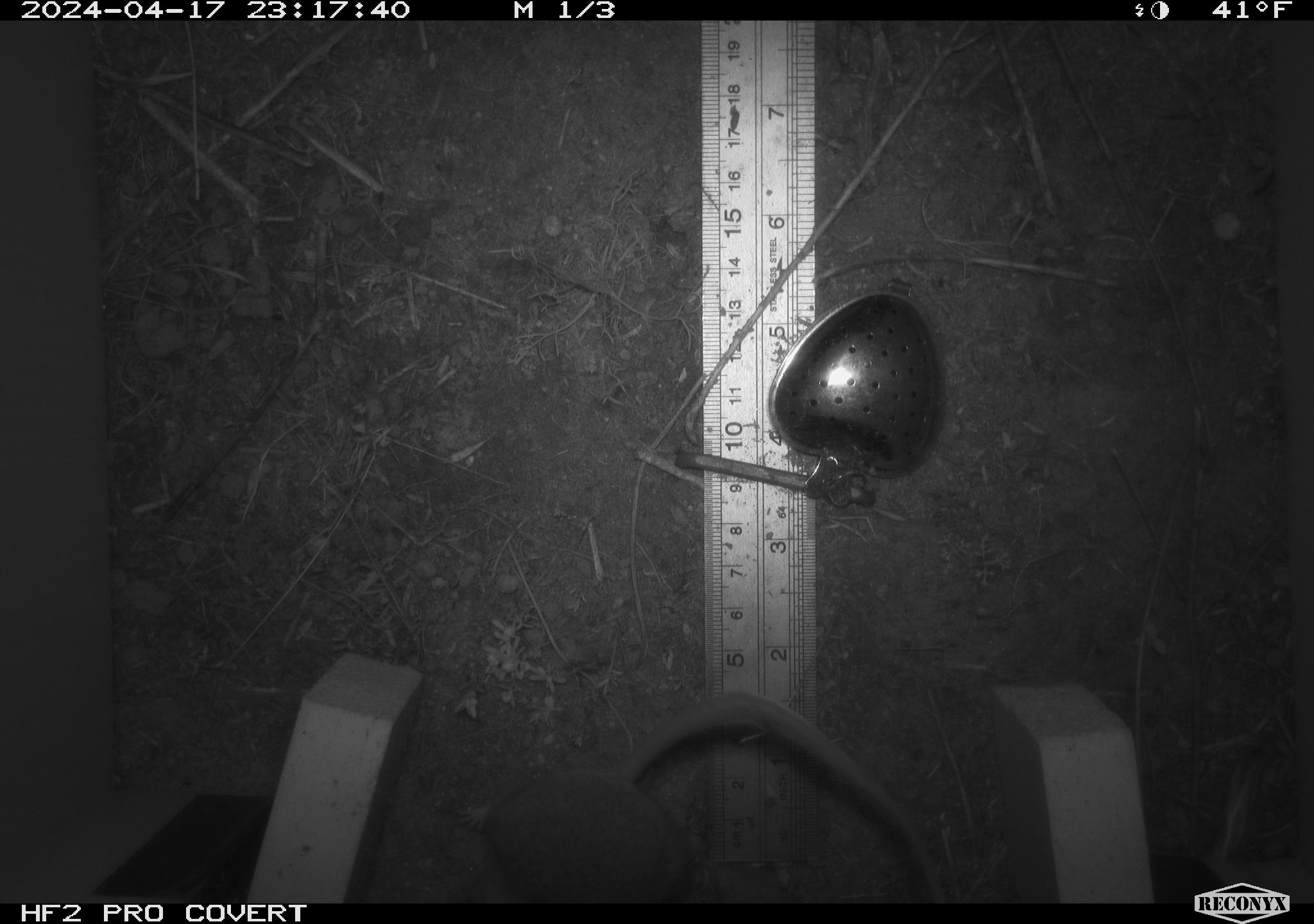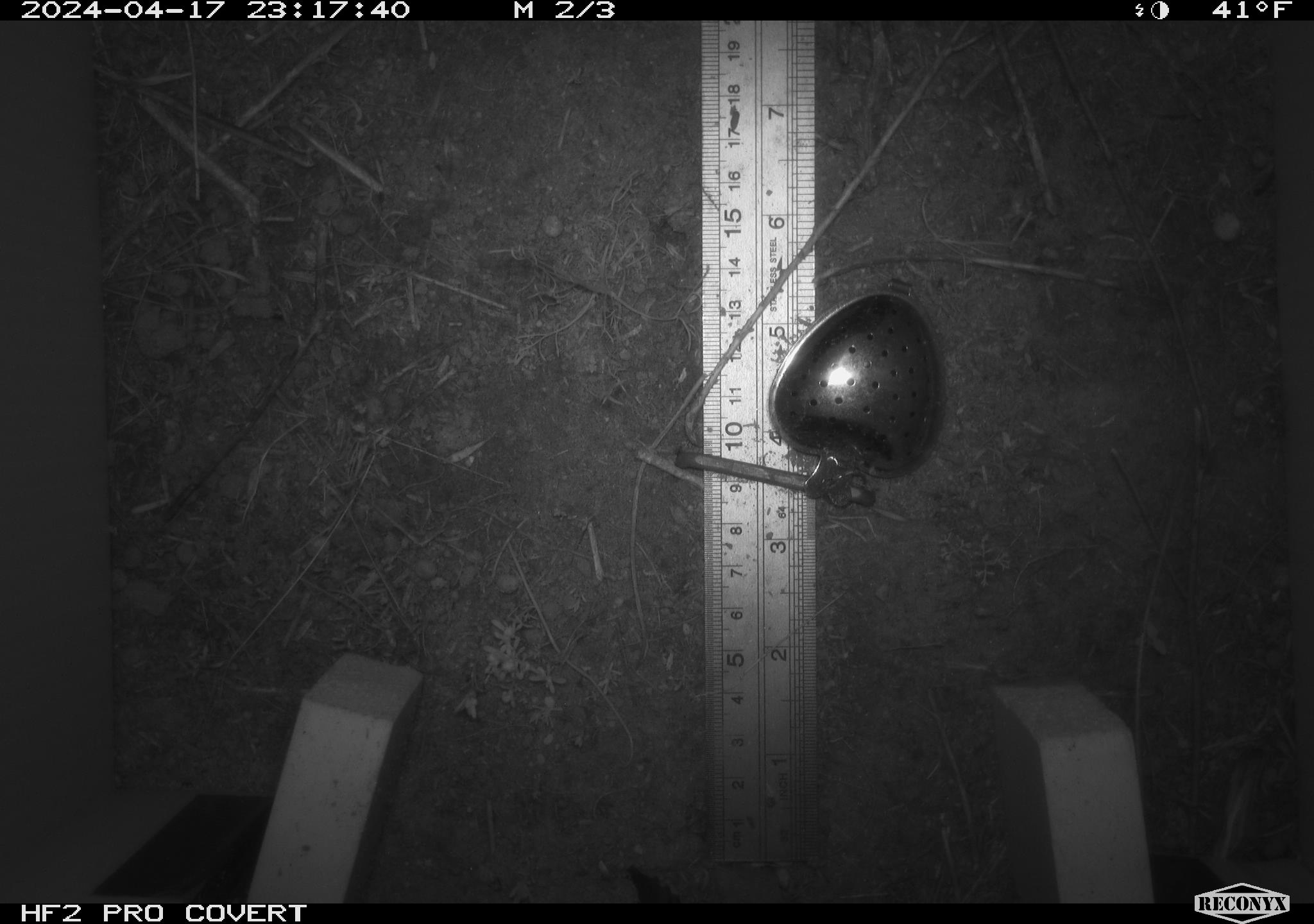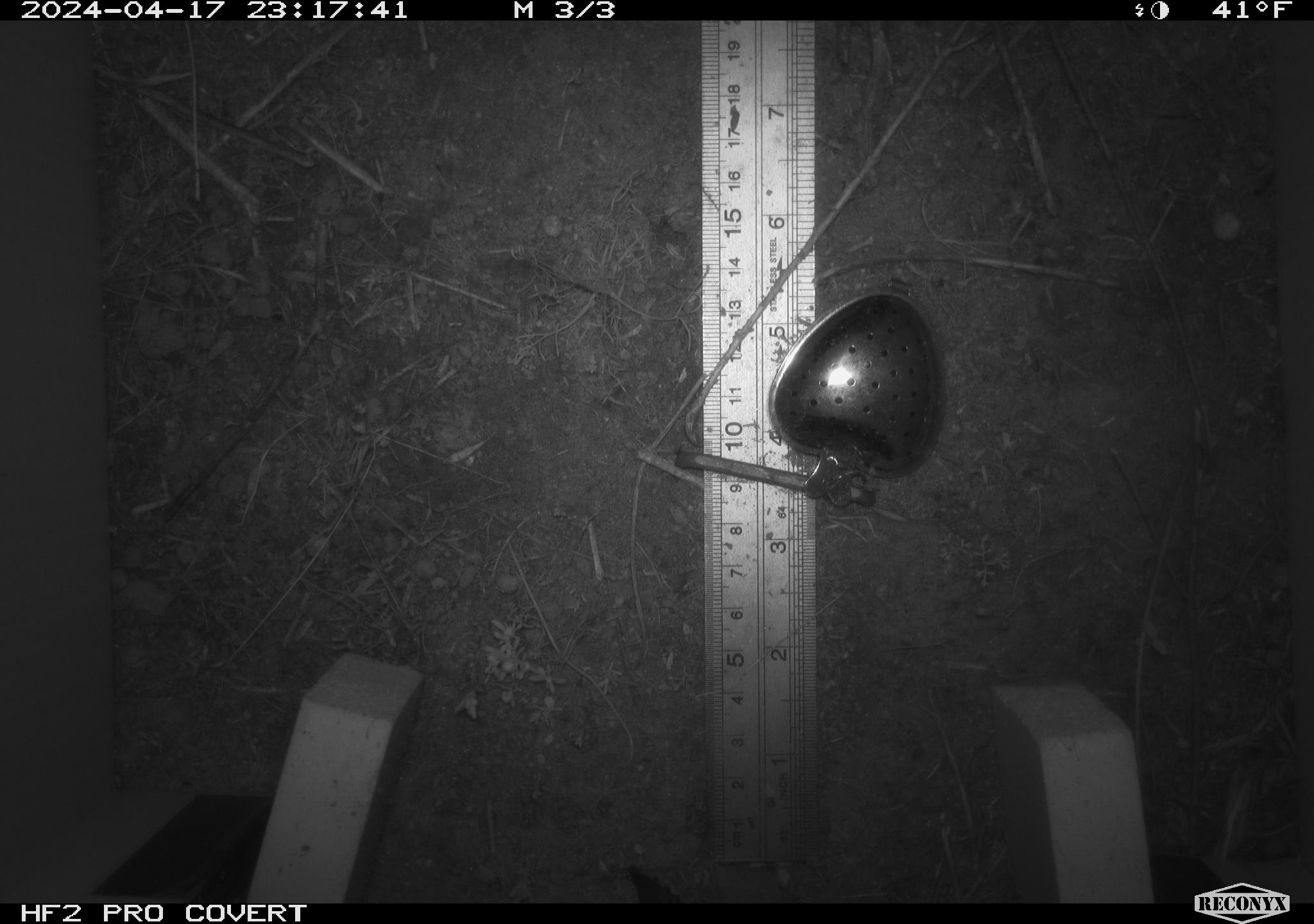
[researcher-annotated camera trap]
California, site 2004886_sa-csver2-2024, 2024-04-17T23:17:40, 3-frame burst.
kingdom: Animalia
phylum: Chordata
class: Mammalia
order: Rodentia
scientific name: Rodentia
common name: rodent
Rodent (Rodentia).